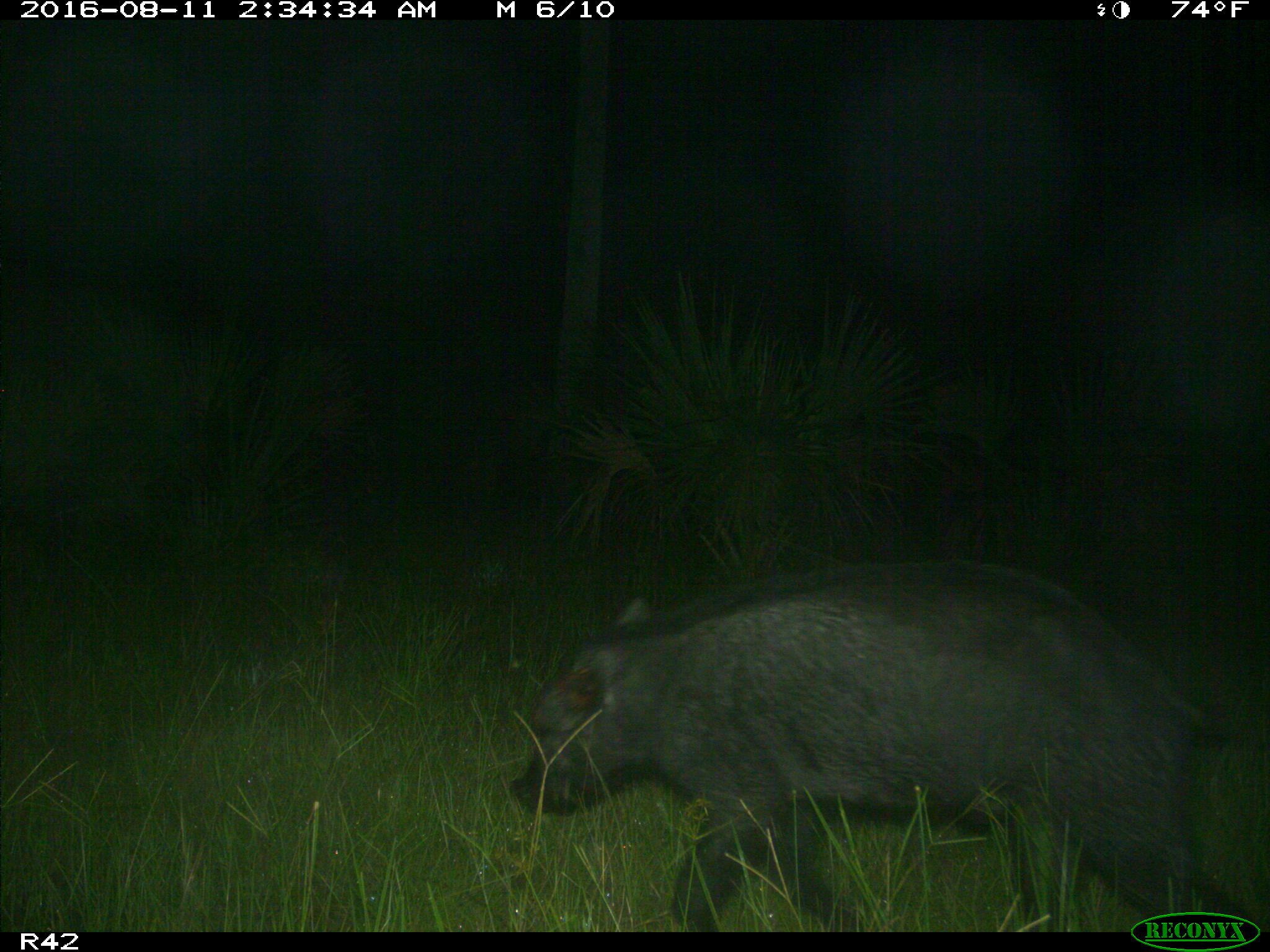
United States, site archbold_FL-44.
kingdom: Animalia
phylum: Chordata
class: Mammalia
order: Artiodactyla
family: Suidae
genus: Sus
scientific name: Sus scrofa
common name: wild boar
Sus scrofa (wild boar).